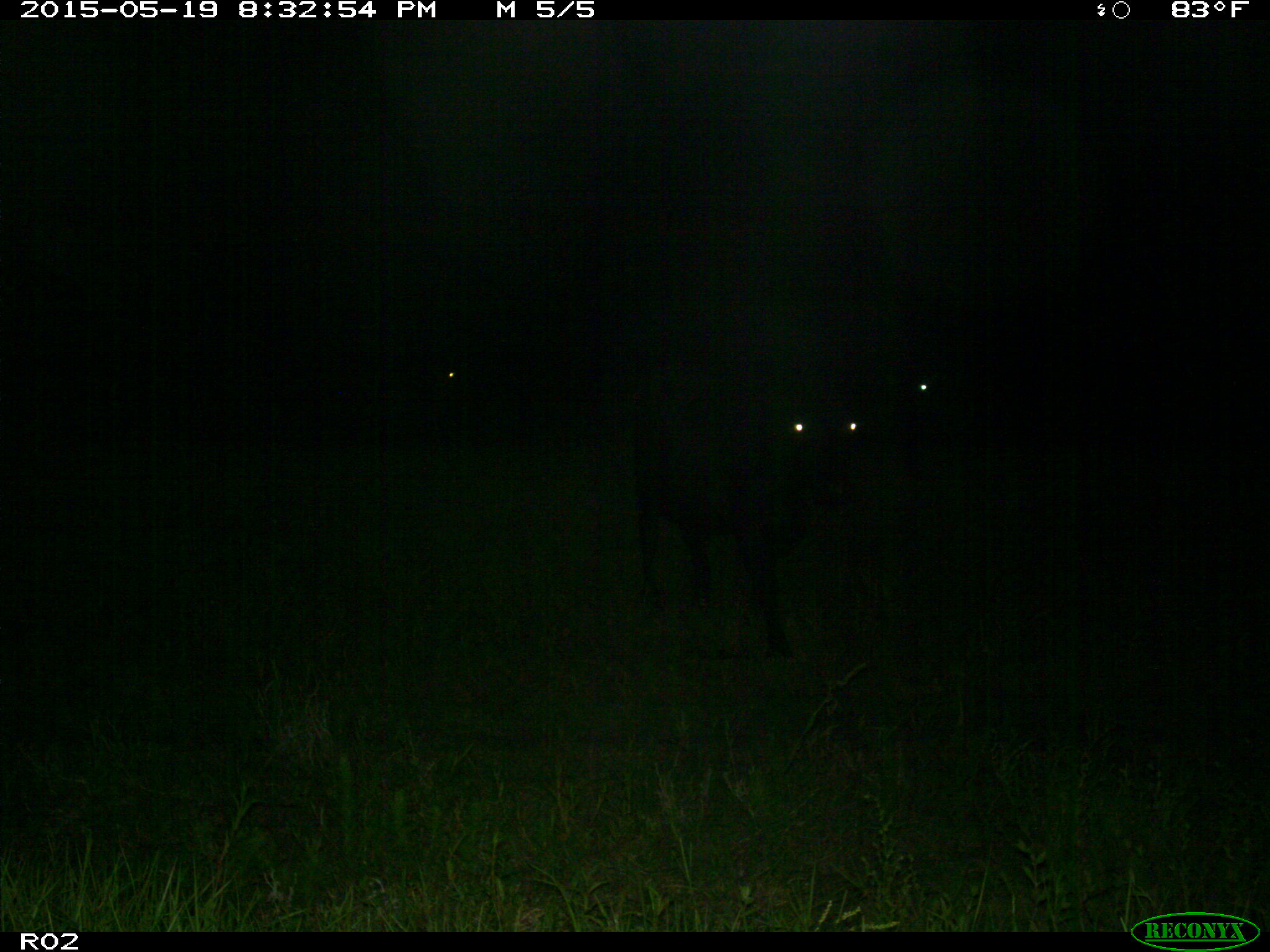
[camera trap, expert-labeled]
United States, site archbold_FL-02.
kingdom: Animalia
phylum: Chordata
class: Mammalia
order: Artiodactyla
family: Bovidae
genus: Bos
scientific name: Bos taurus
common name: domestic cow